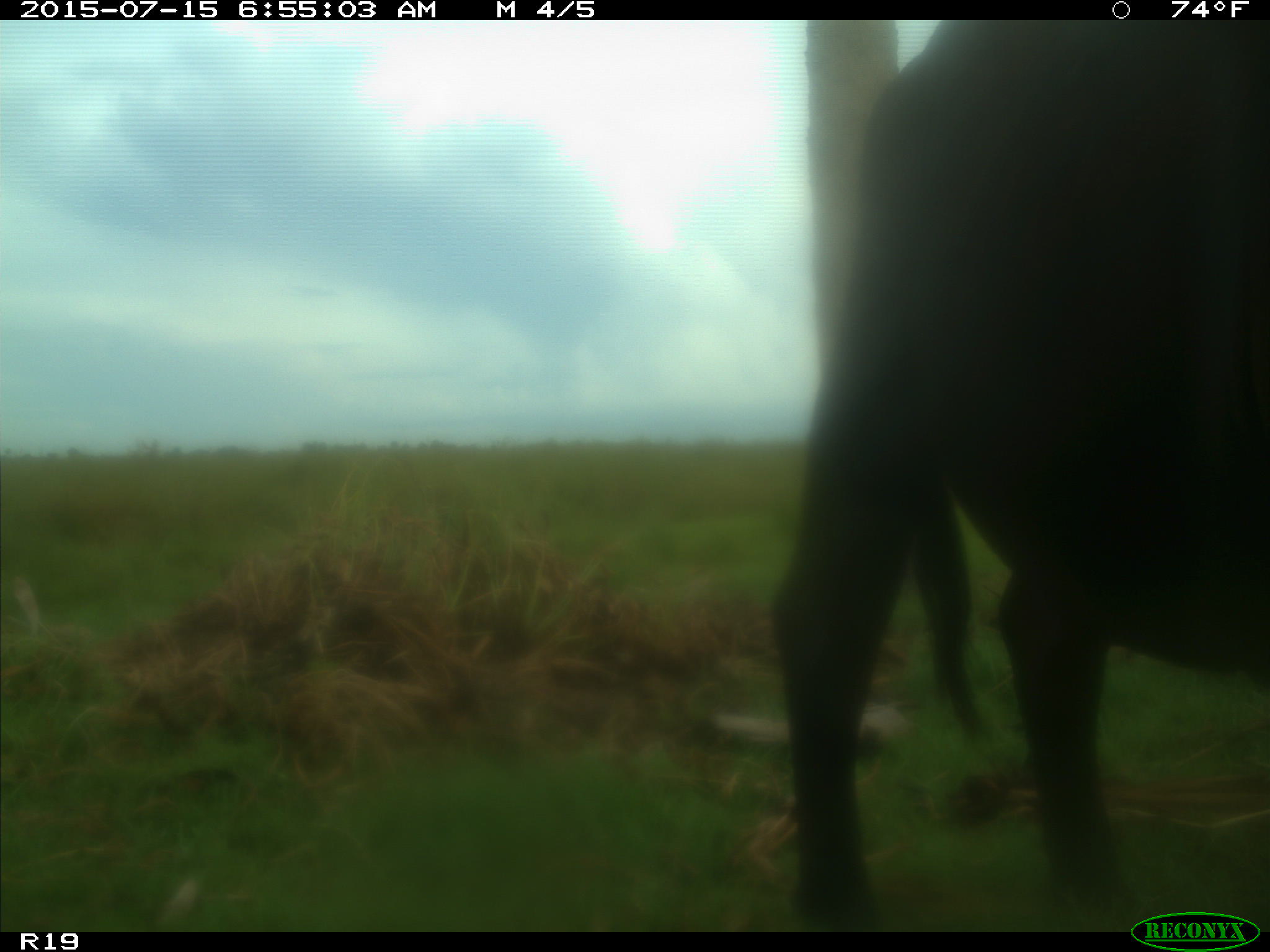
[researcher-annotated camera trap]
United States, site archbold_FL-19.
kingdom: Animalia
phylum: Chordata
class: Mammalia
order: Artiodactyla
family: Bovidae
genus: Bos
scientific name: Bos taurus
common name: domestic cow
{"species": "Bos taurus (domestic cow)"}